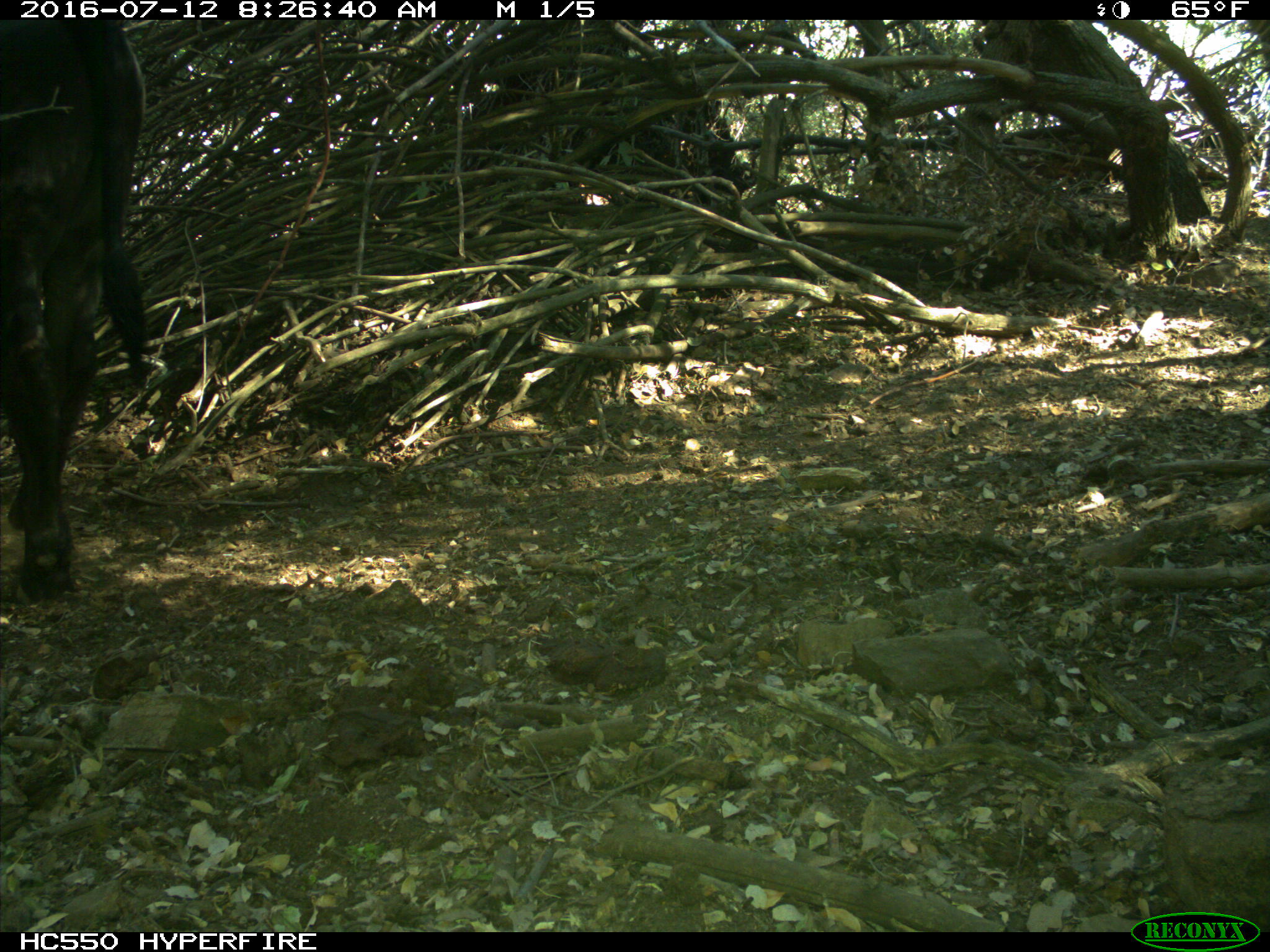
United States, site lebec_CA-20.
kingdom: Animalia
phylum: Chordata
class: Mammalia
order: Artiodactyla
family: Bovidae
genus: Bos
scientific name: Bos taurus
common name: domestic cow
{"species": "Bos taurus (domestic cow)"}